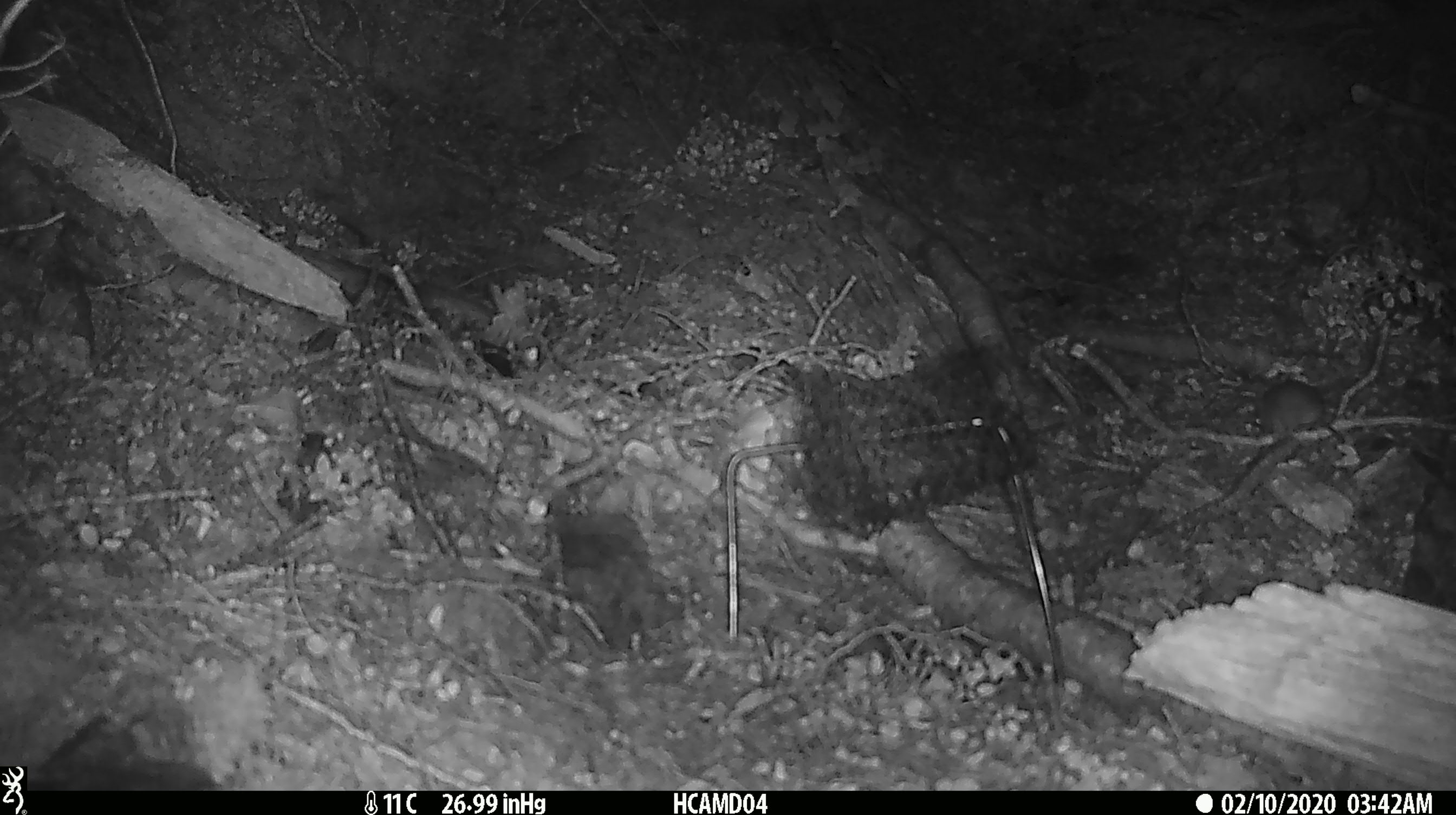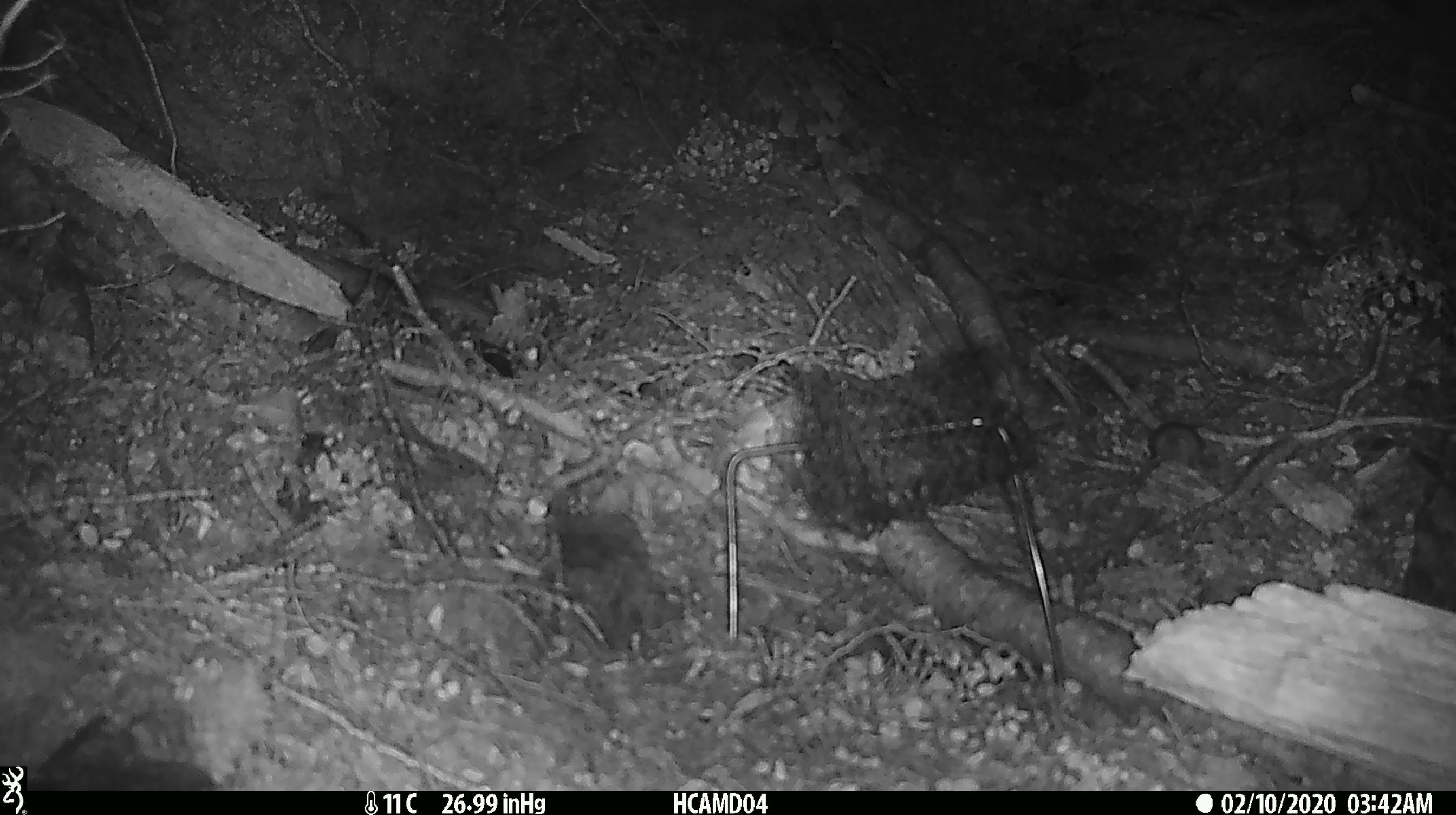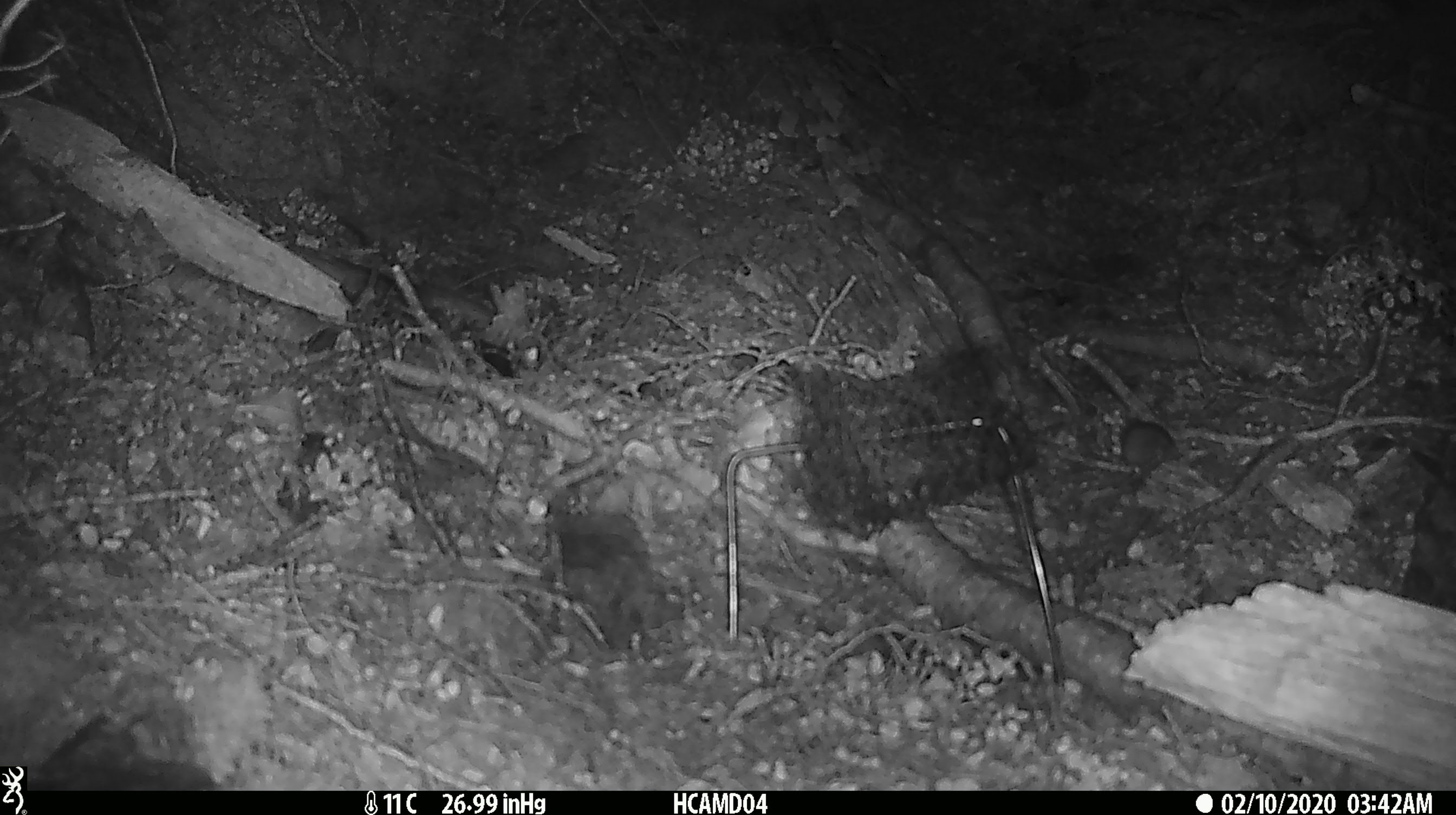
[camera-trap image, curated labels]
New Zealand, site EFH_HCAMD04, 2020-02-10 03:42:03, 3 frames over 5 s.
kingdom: Animalia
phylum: Chordata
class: Mammalia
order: Rodentia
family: Muridae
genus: Mus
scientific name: Mus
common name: mouse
Mouse (Mus).